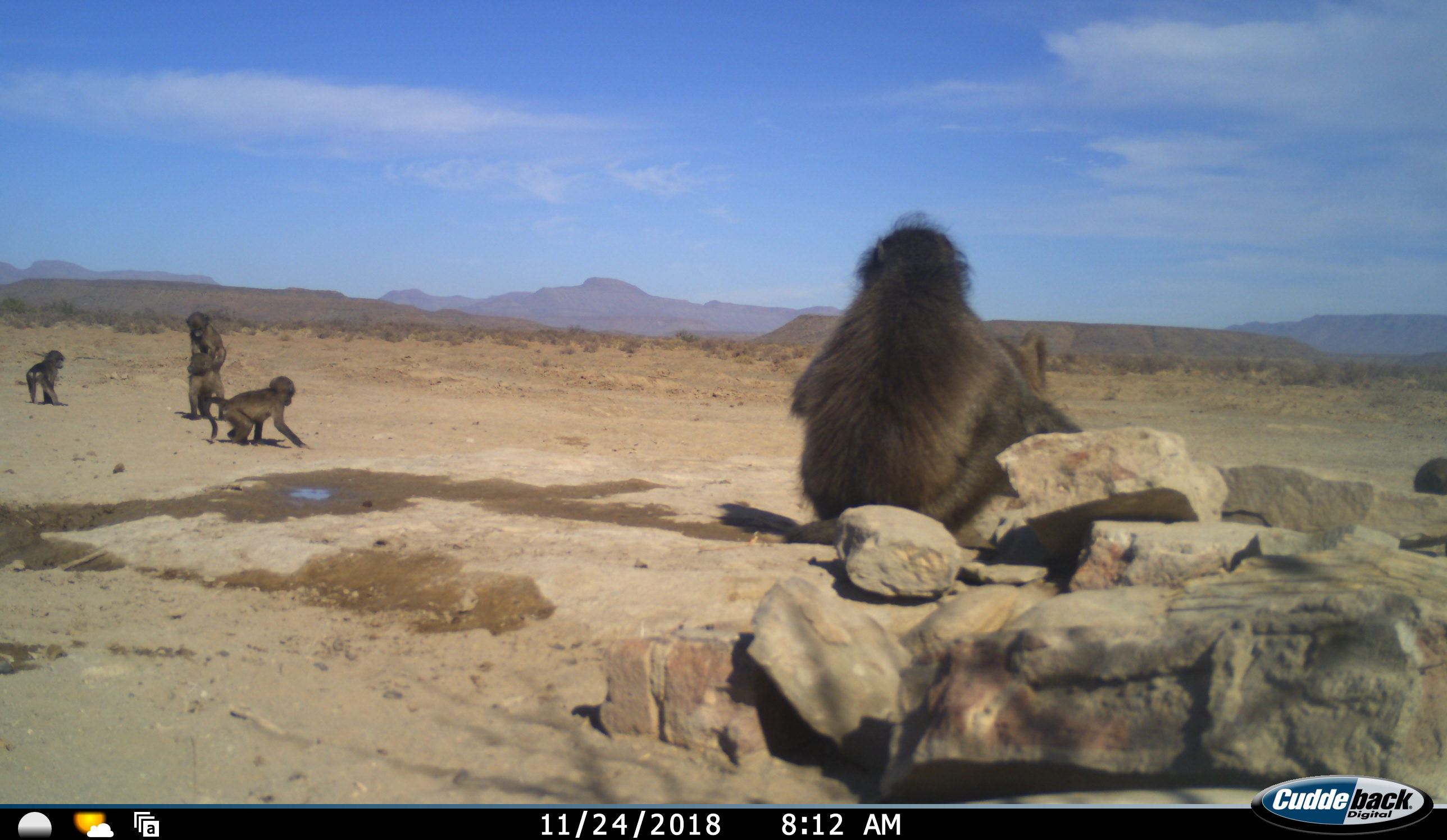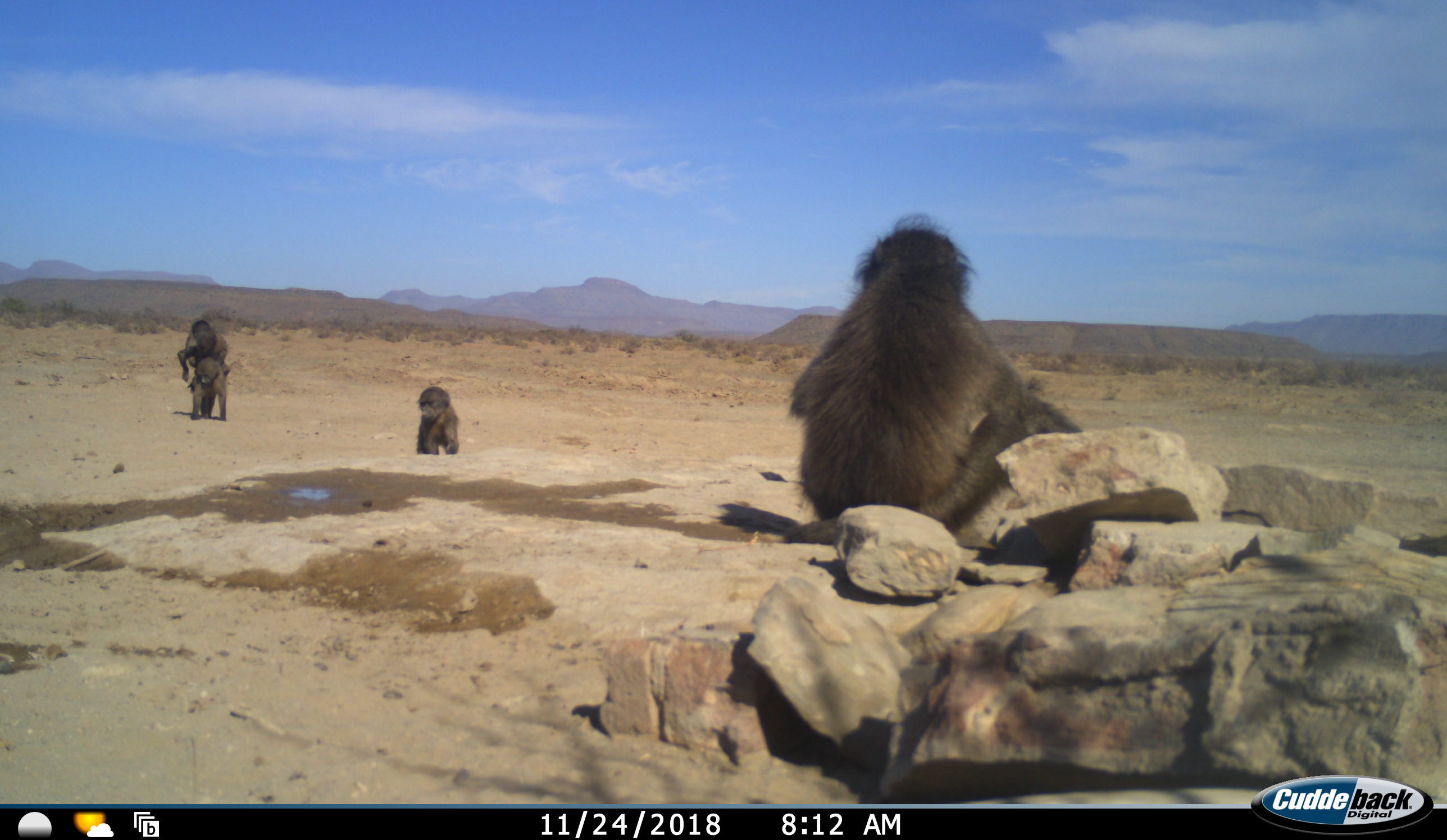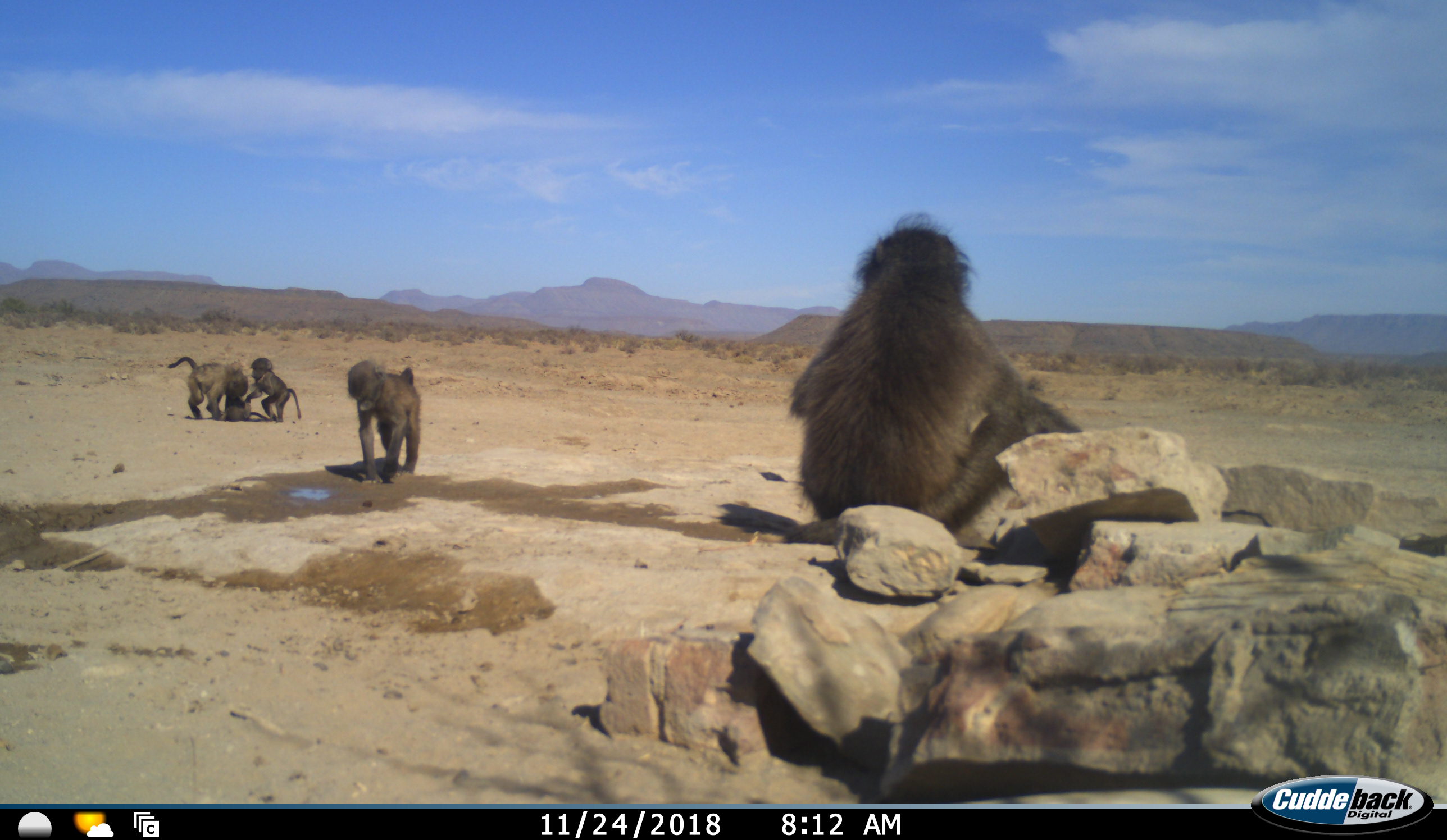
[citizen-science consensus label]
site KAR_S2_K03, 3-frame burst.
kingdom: Animalia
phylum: Chordata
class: Mammalia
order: Primates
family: Cercopithecidae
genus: Papio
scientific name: Papio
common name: baboon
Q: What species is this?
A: Baboon (Papio).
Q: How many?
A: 6.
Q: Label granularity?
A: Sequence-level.